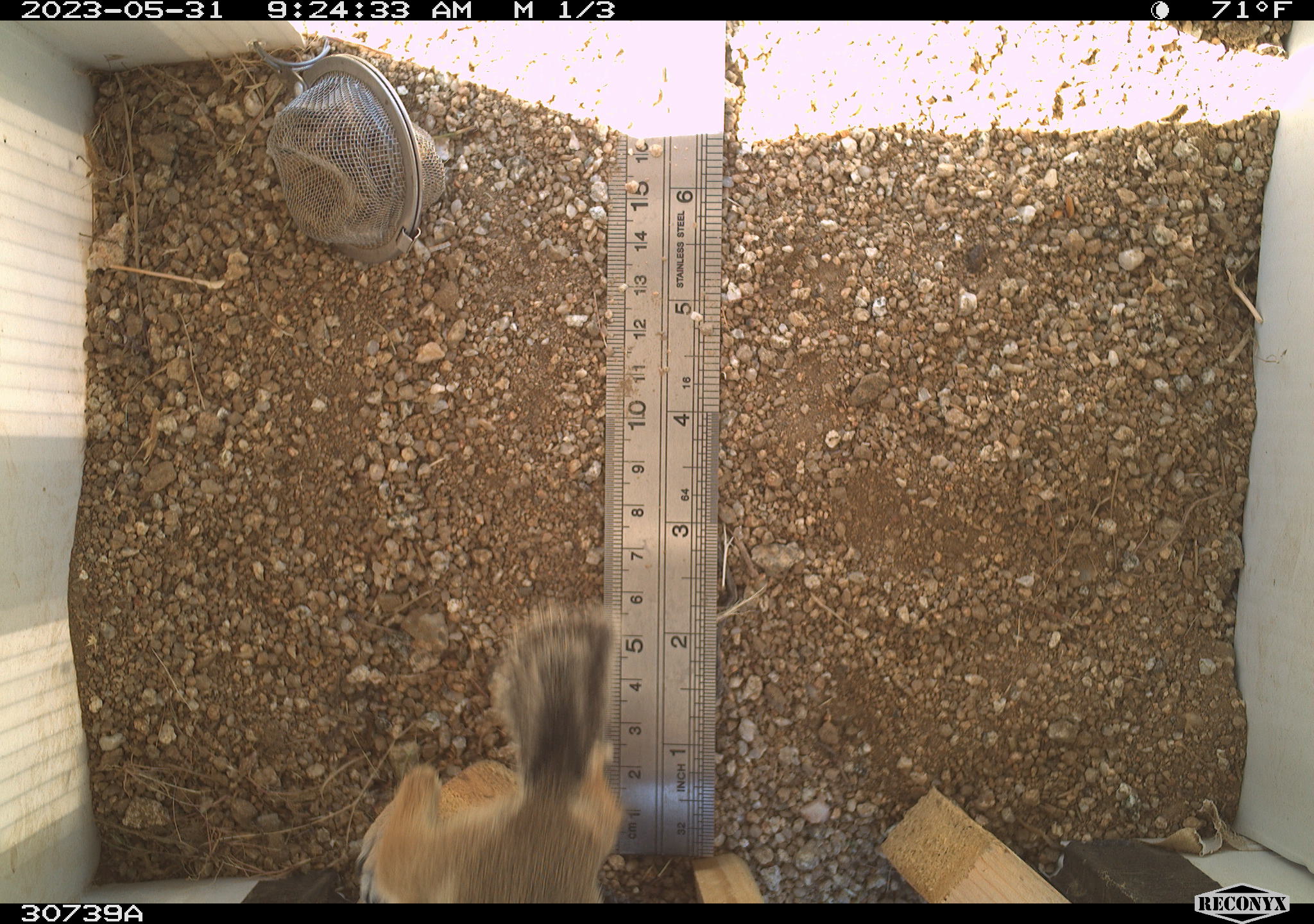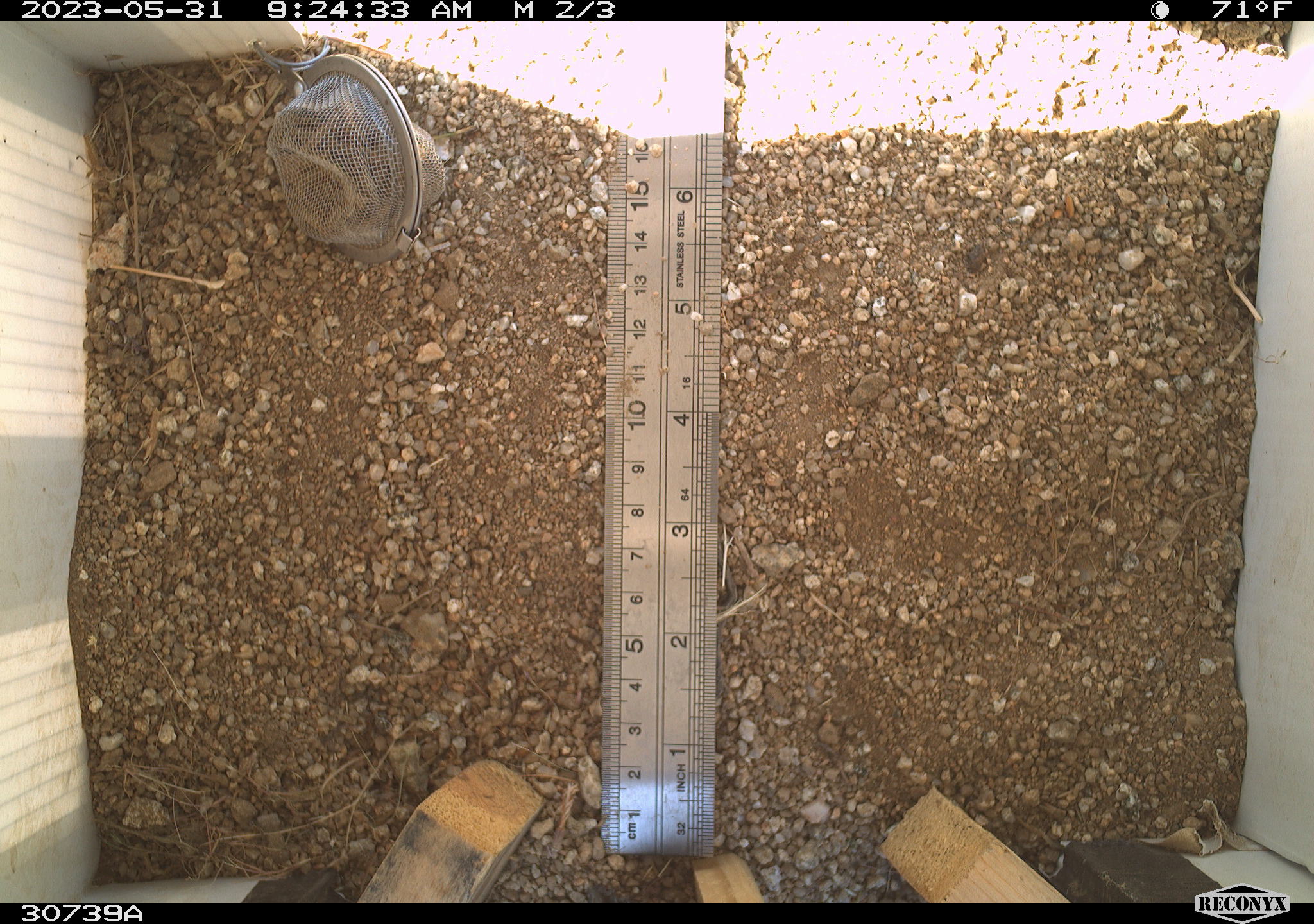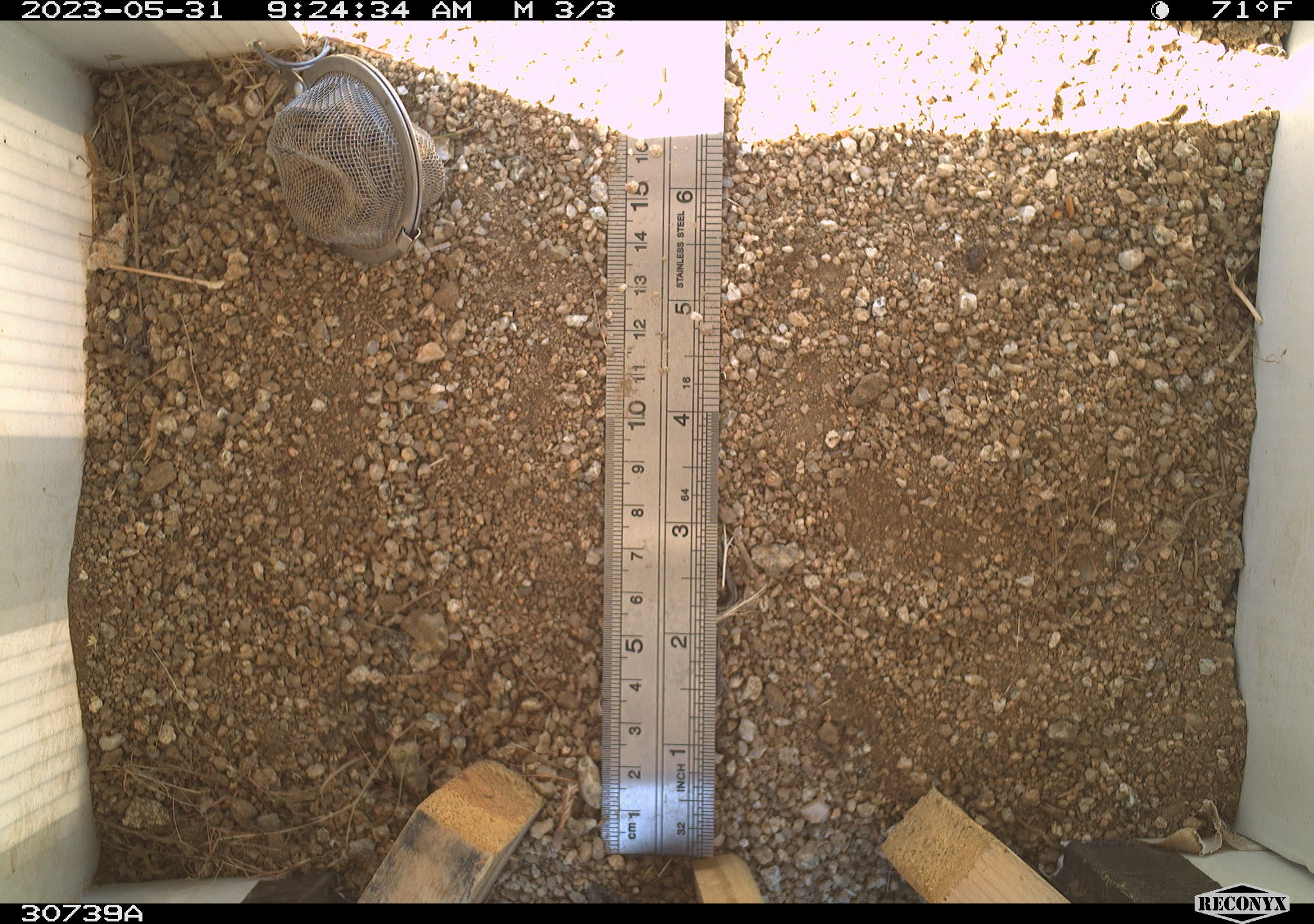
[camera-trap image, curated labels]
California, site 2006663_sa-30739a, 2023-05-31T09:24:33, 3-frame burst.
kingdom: Animalia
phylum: Chordata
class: Mammalia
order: Rodentia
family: Sciuridae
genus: Ammospermophilus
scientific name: Ammospermophilus leucurus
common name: white-tailed antelope squirrel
White-tailed antelope squirrel (Ammospermophilus leucurus).